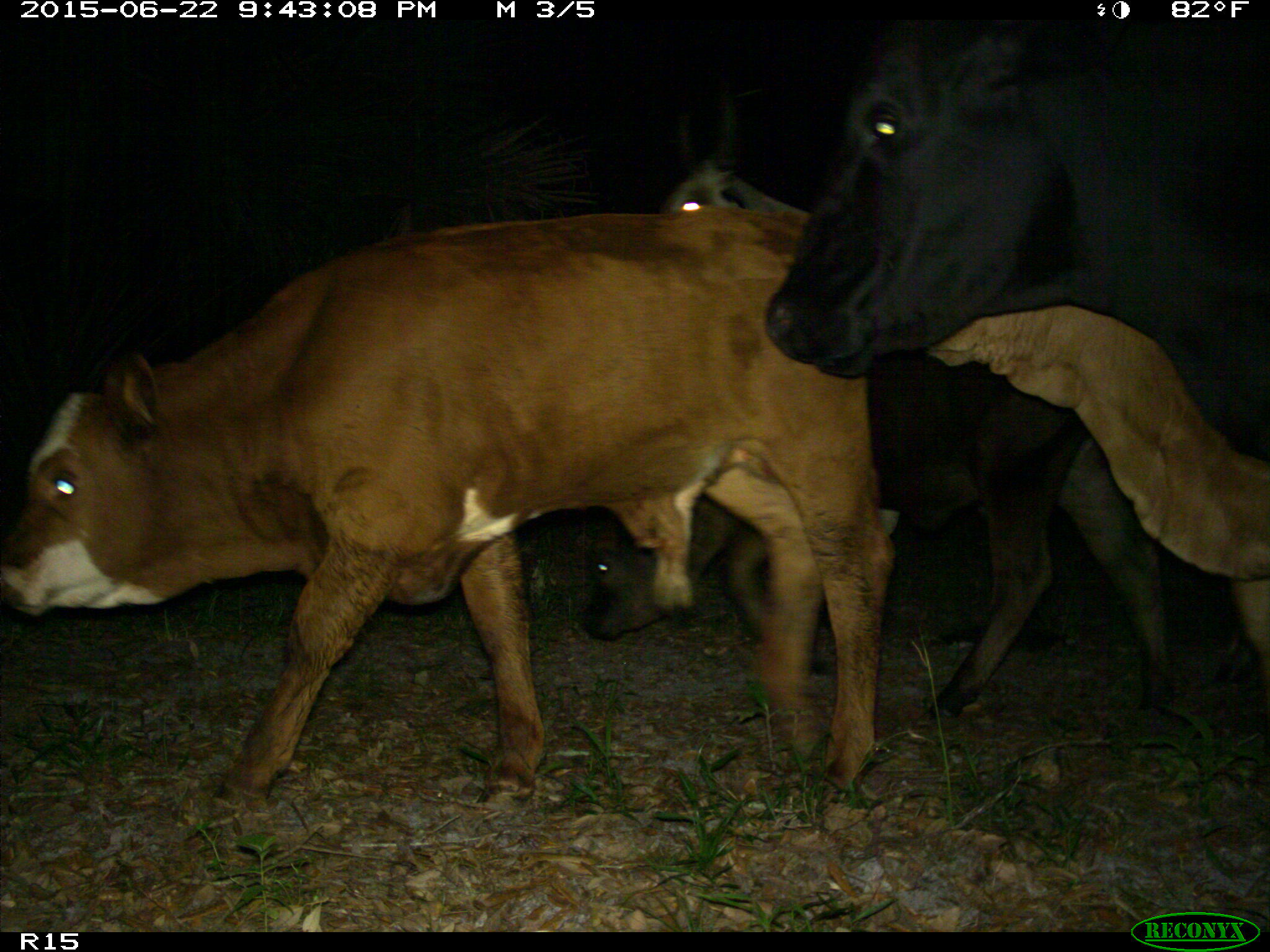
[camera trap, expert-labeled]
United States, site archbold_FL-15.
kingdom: Animalia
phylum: Chordata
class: Mammalia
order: Artiodactyla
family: Bovidae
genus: Bos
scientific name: Bos taurus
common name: domestic cow